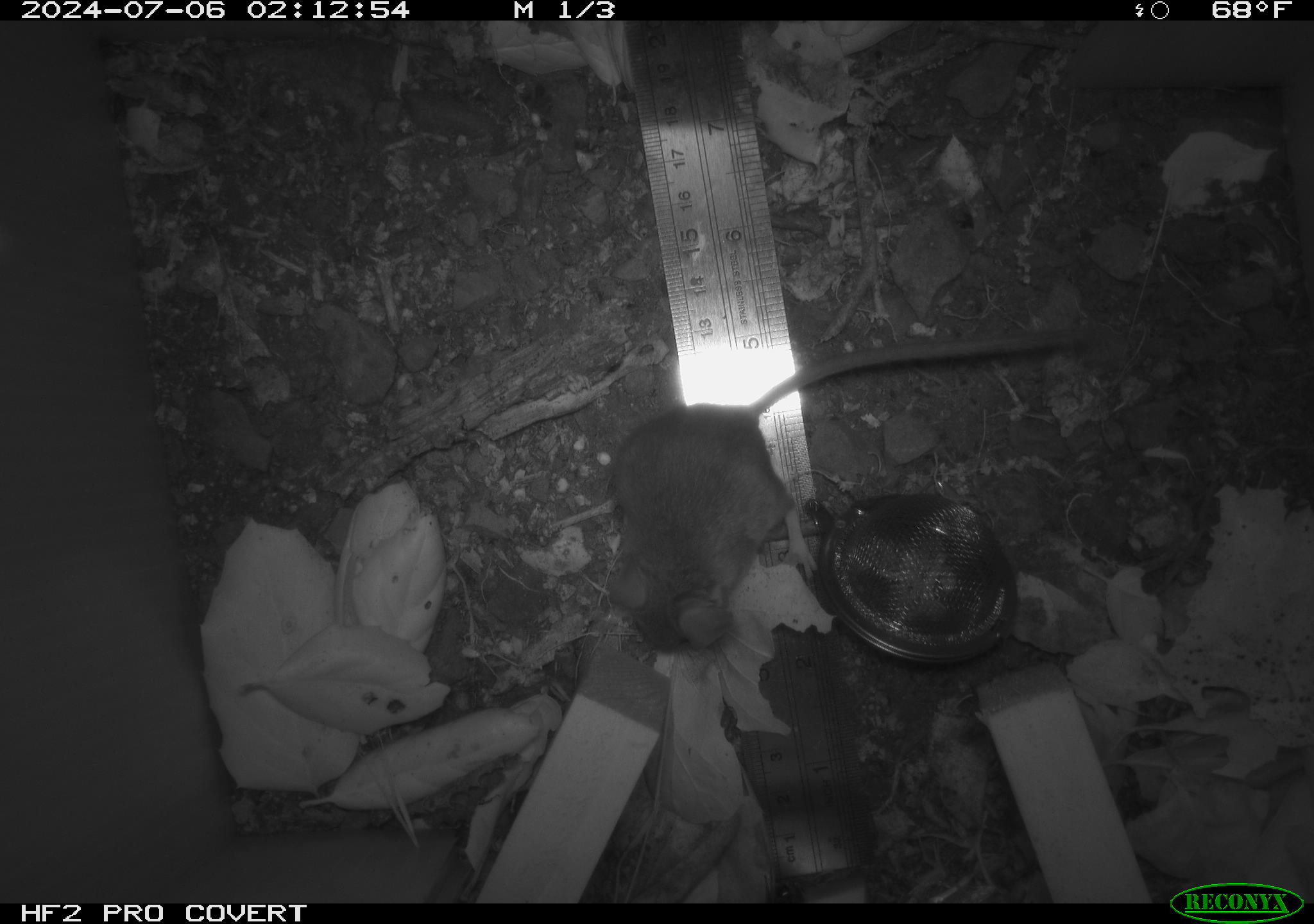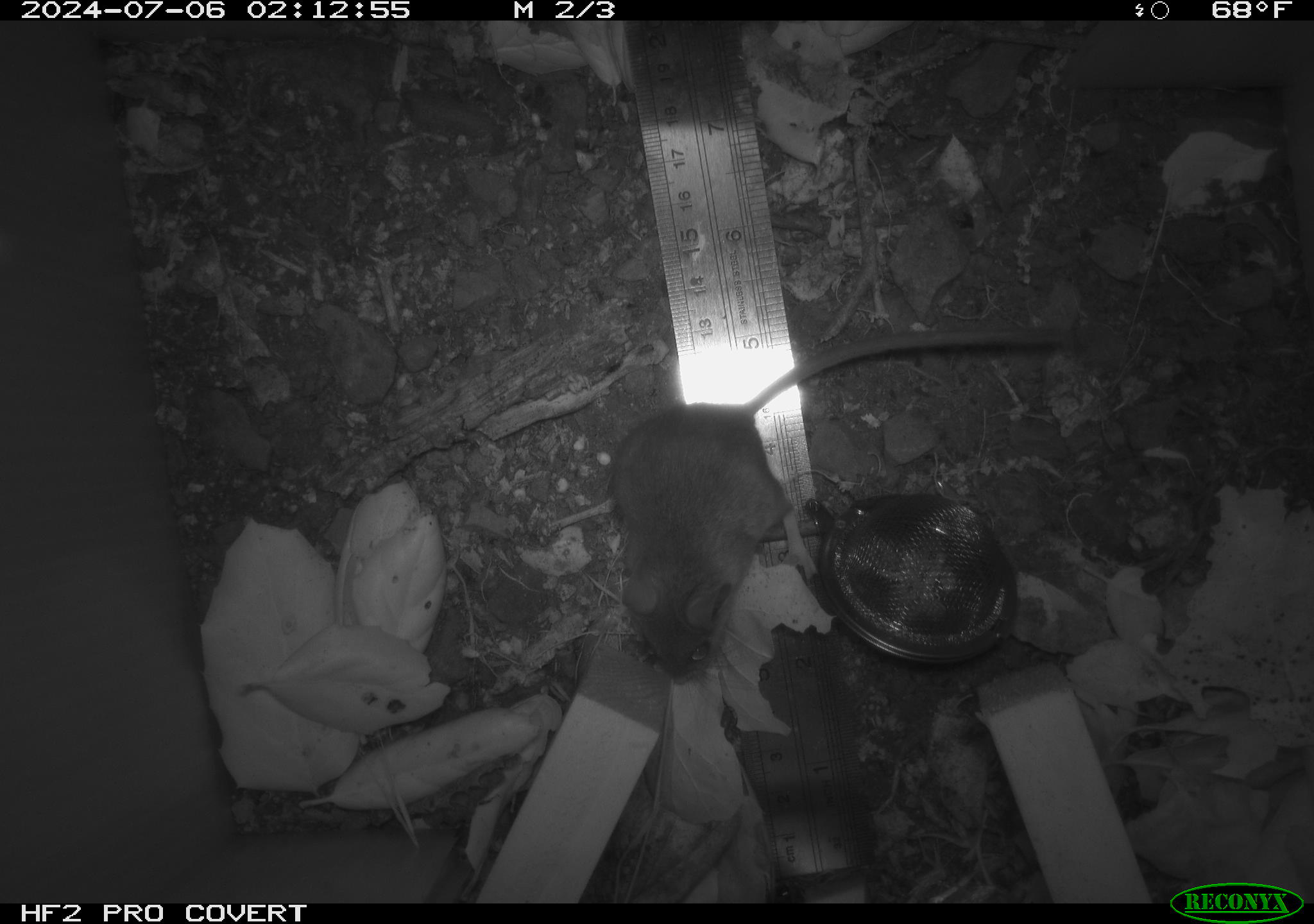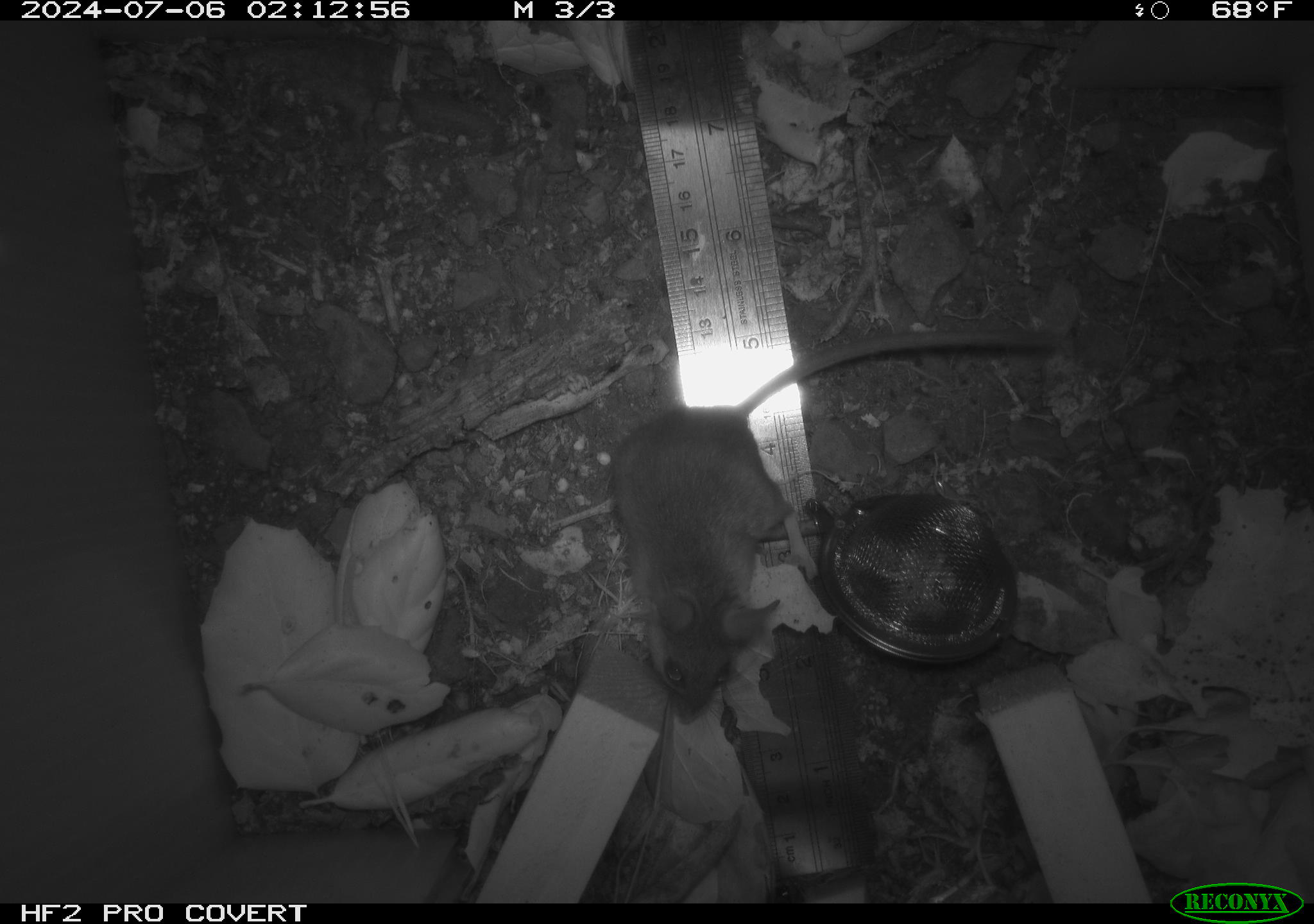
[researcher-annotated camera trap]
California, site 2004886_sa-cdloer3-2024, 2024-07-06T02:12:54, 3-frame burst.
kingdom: Animalia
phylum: Chordata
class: Mammalia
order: Rodentia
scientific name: Rodentia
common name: rodent